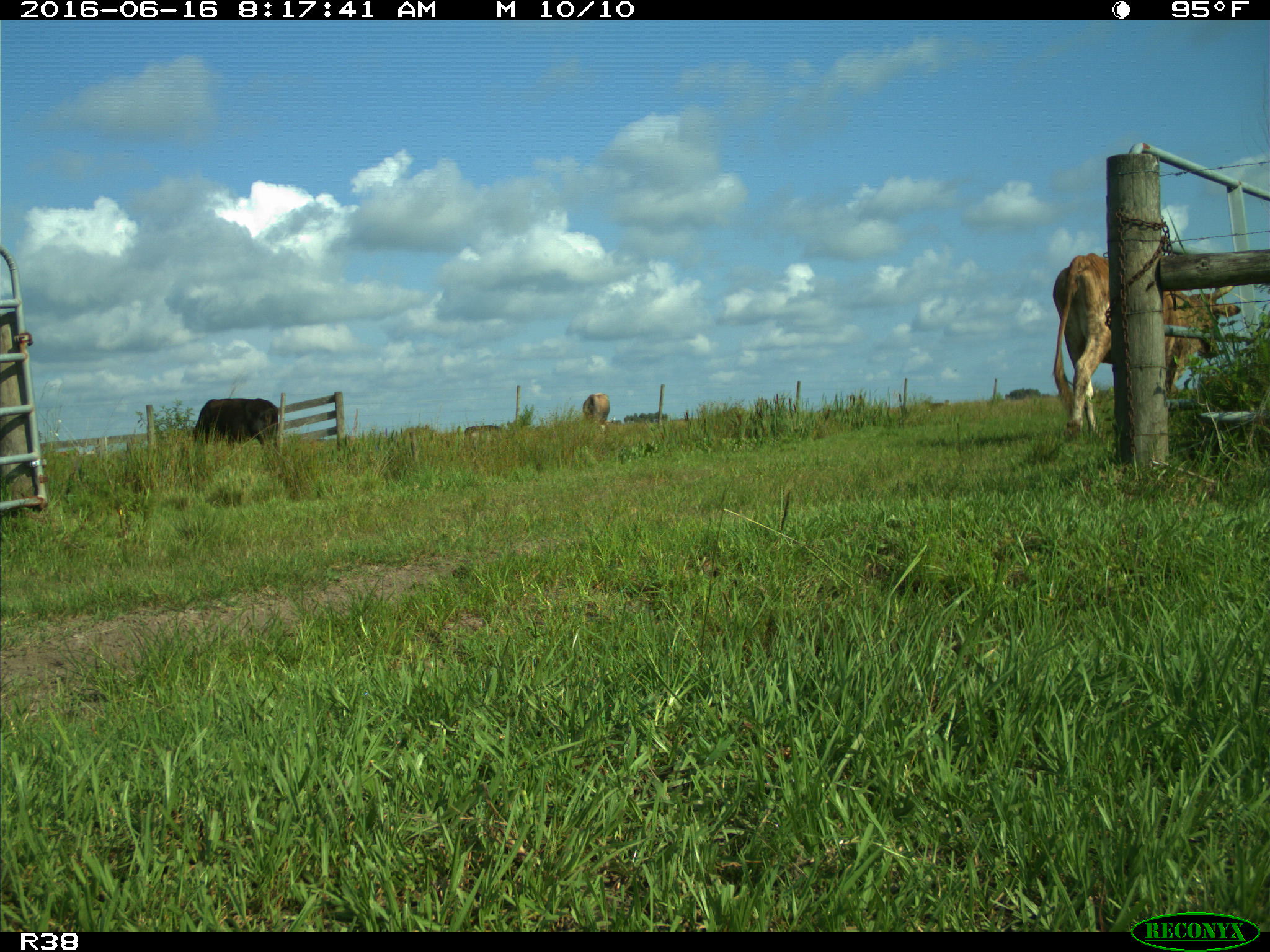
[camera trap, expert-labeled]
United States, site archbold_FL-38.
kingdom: Animalia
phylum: Chordata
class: Mammalia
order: Artiodactyla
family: Bovidae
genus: Bos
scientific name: Bos taurus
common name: domestic cow